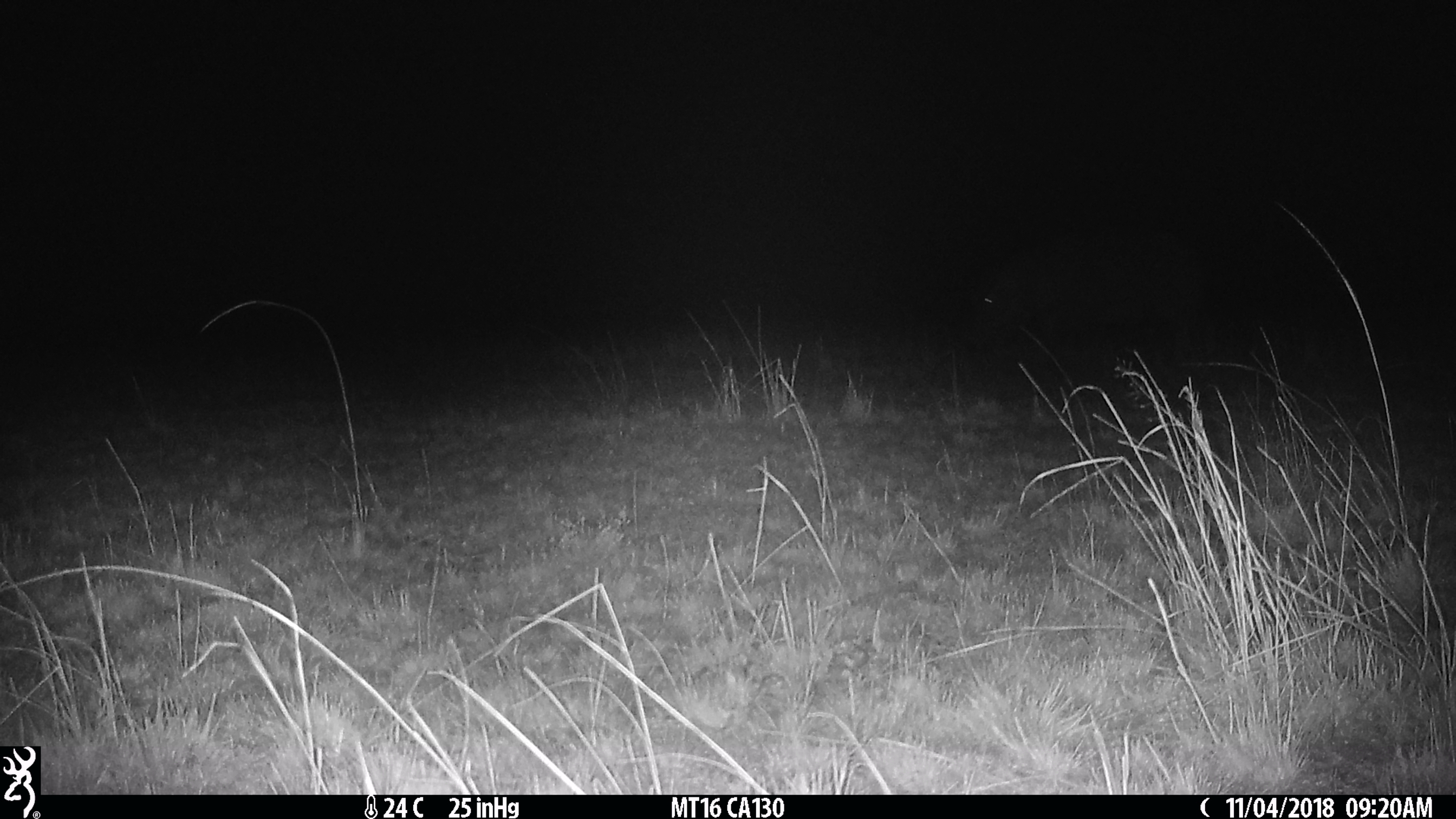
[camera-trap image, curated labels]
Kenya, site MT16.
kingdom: Animalia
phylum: Chordata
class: Mammalia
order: Artiodactyla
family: Hippopotamidae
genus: Hippopotamus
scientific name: Hippopotamus amphibius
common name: hippopotamus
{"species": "hippopotamus (Hippopotamus amphibius)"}